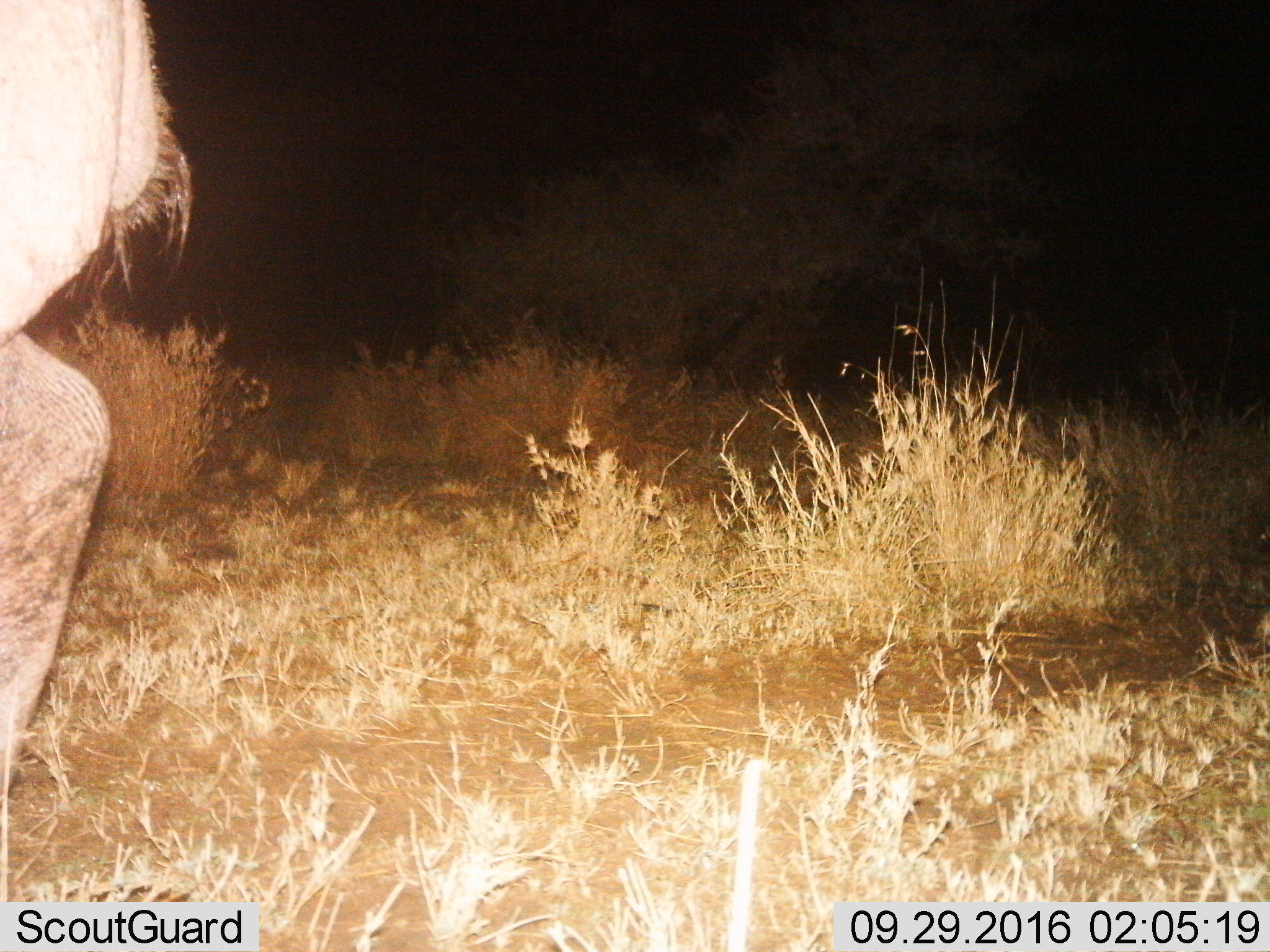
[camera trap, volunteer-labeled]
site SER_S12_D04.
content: unidentified animal